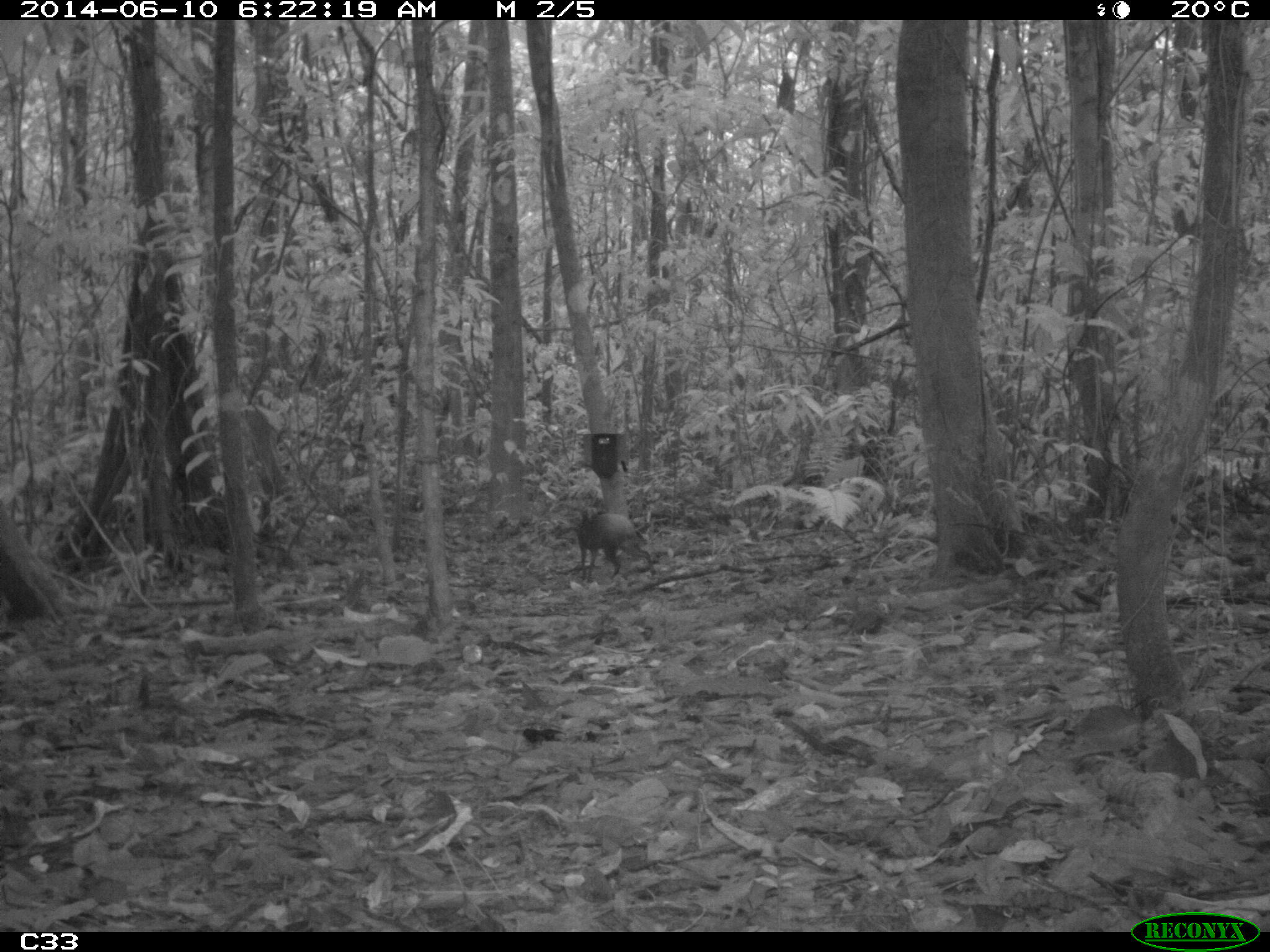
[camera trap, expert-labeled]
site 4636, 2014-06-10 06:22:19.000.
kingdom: Animalia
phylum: Chordata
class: Mammalia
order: Rodentia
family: Dasyproctidae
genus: Dasyprocta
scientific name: Dasyprocta leporina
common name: red-rumped agouti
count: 1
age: adult